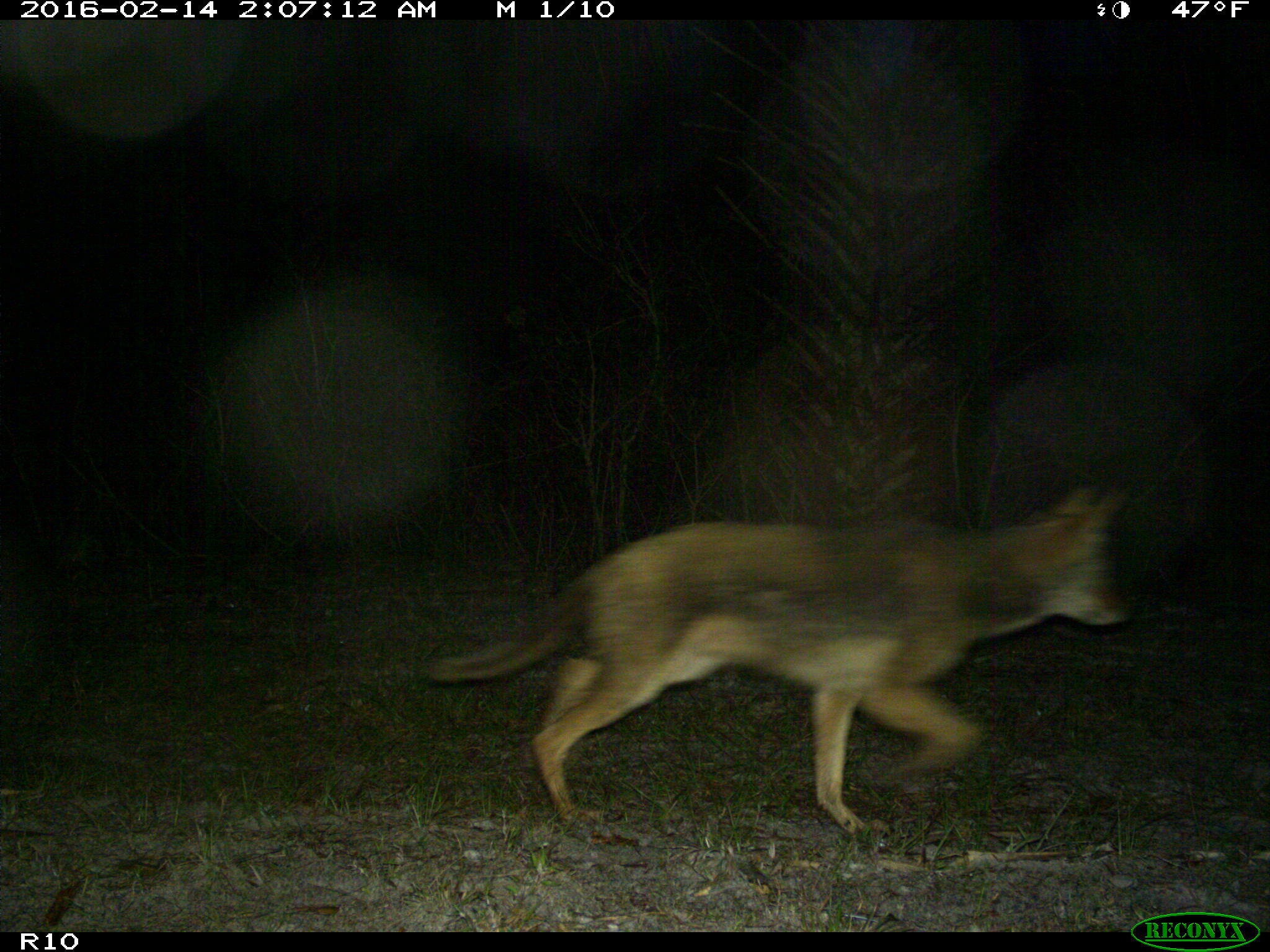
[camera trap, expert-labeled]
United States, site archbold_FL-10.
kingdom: Animalia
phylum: Chordata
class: Mammalia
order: Carnivora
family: Canidae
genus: Canis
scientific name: Canis latrans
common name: coyote